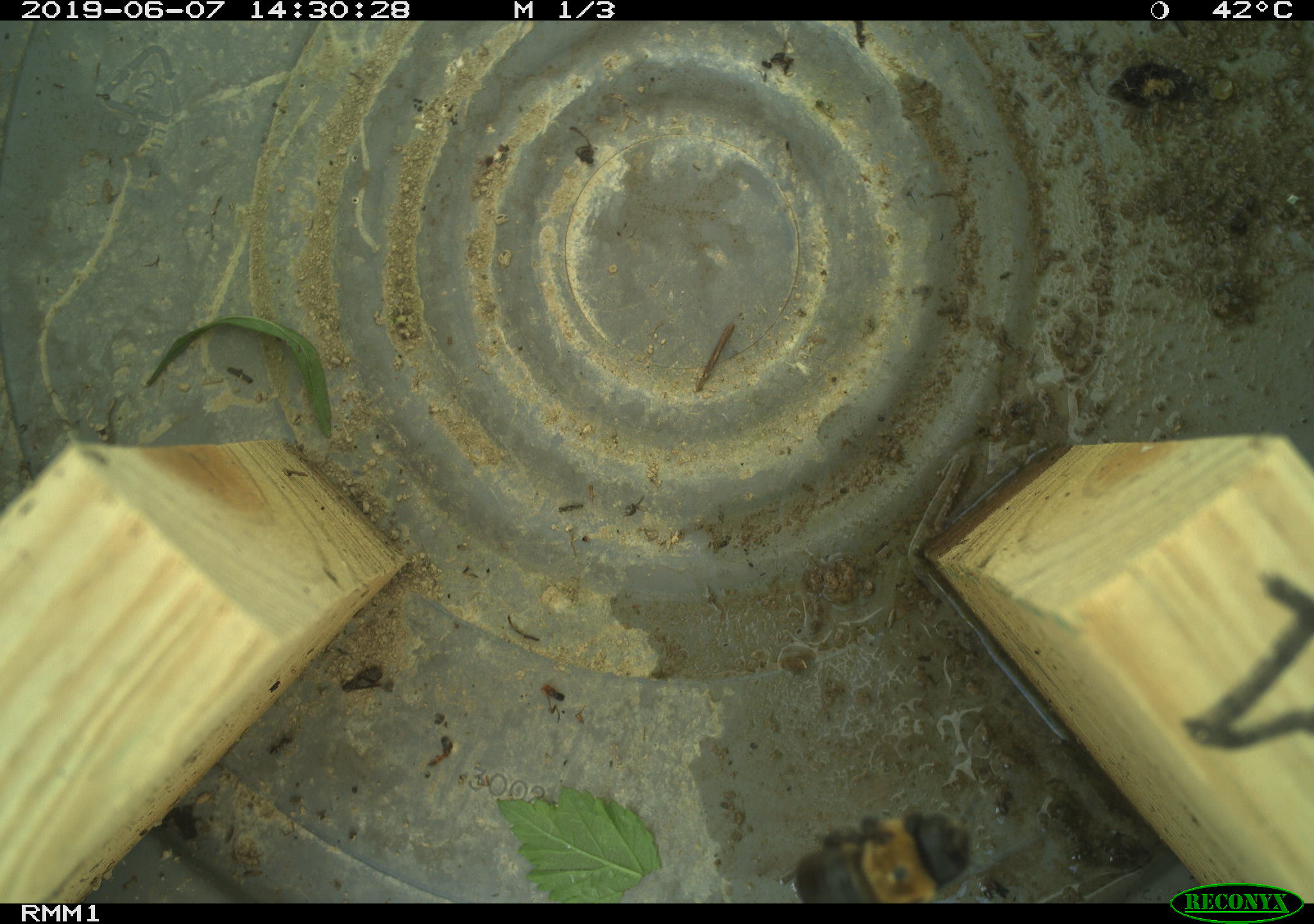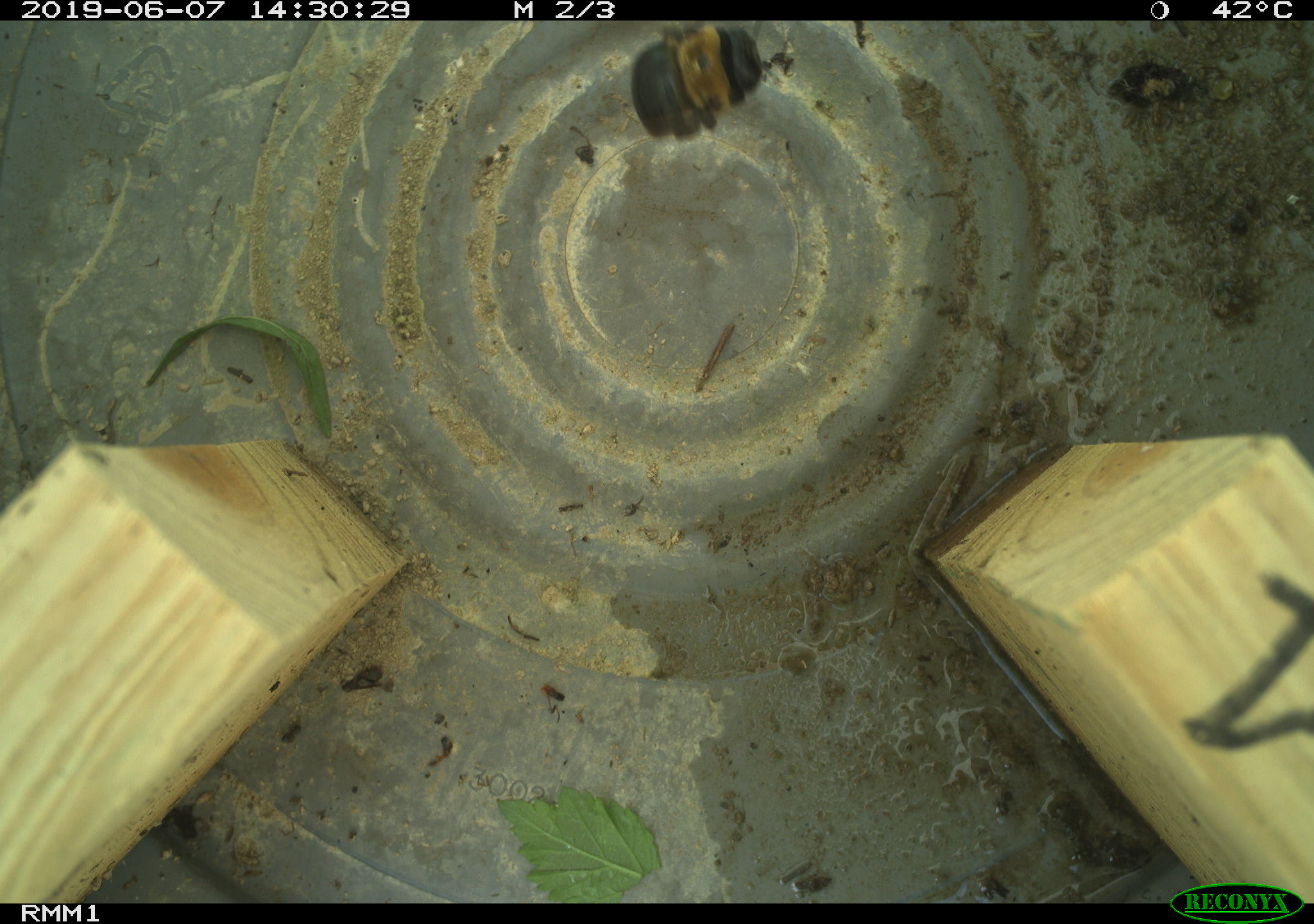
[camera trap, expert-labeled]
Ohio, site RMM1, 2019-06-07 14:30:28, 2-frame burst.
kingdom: Animalia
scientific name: Animalia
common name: animal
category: invertebrate